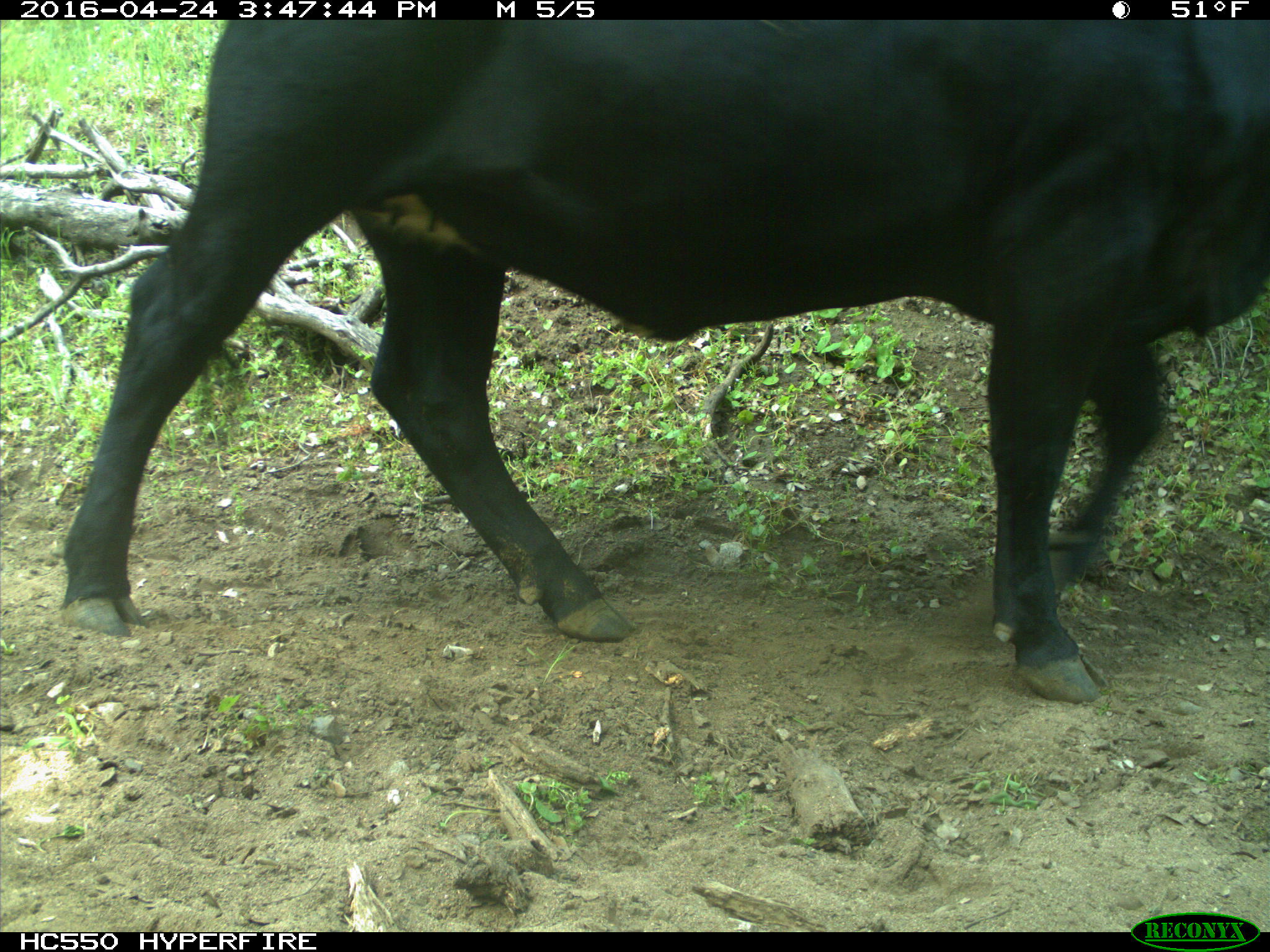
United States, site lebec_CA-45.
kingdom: Animalia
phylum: Chordata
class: Mammalia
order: Artiodactyla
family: Bovidae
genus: Bos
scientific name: Bos taurus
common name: domestic cow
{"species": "Bos taurus (domestic cow)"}